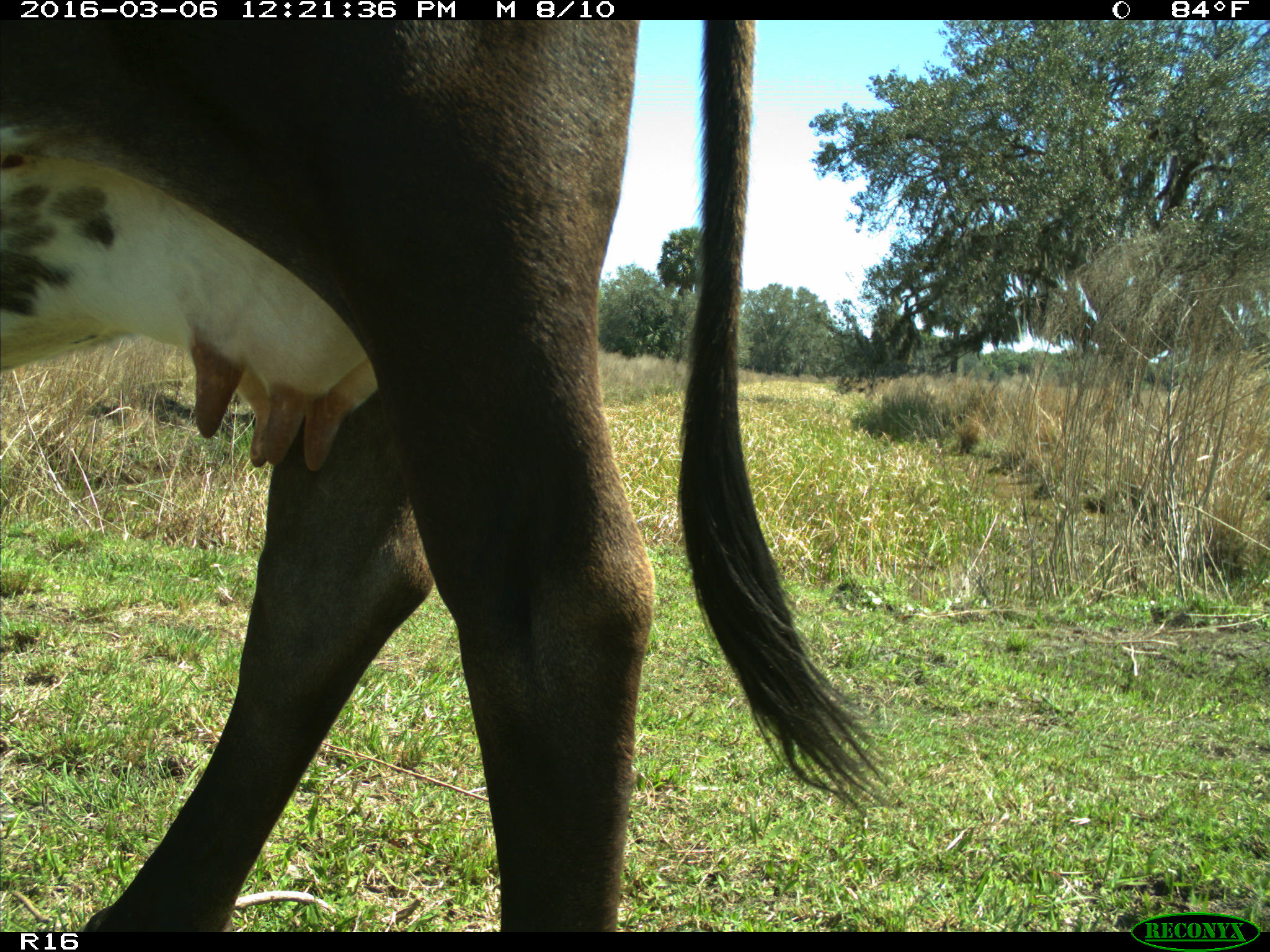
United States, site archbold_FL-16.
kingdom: Animalia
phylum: Chordata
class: Mammalia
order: Artiodactyla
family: Bovidae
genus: Bos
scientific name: Bos taurus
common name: domestic cow